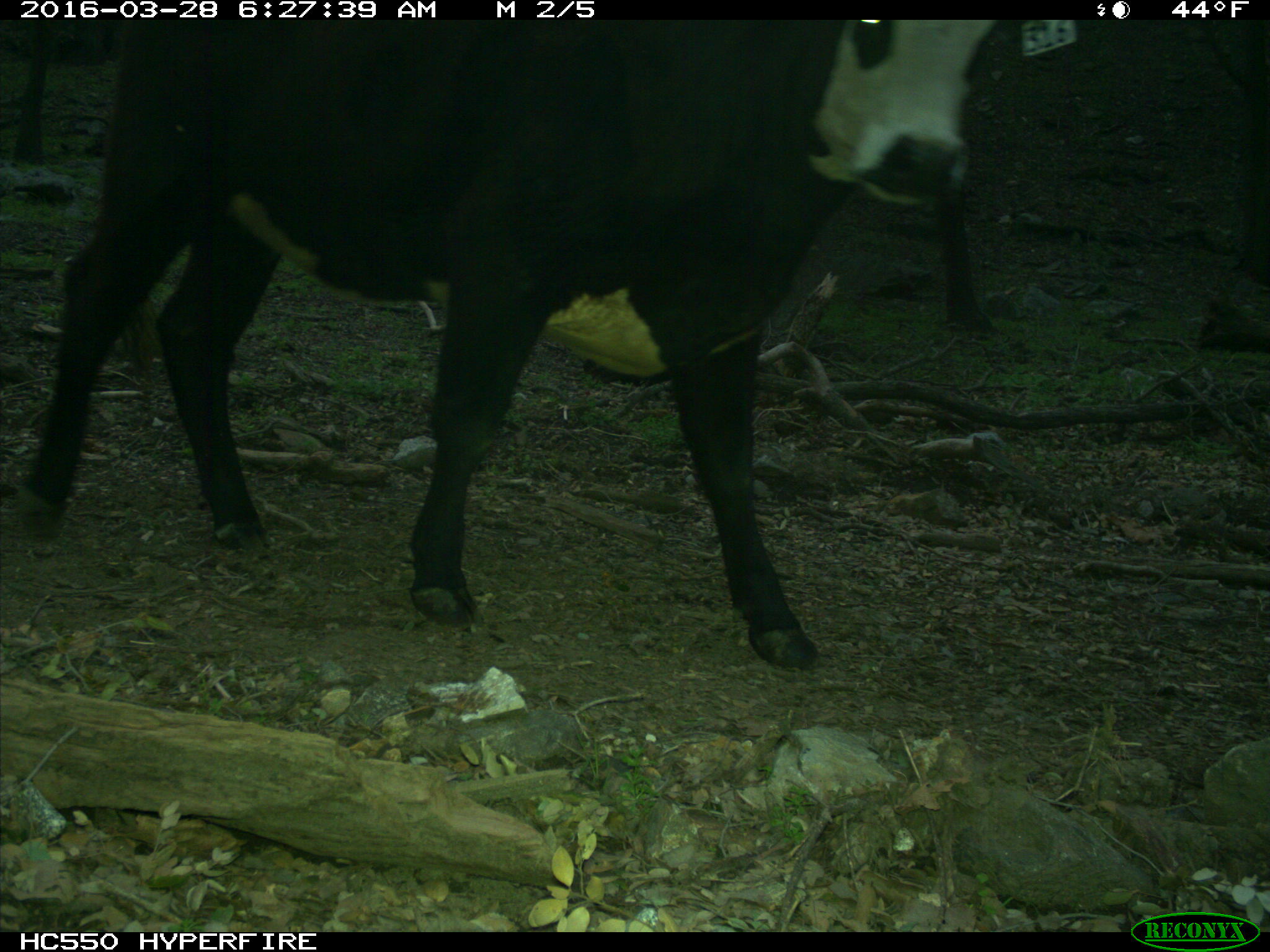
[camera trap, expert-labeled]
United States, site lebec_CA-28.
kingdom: Animalia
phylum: Chordata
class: Mammalia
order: Artiodactyla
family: Bovidae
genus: Bos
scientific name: Bos taurus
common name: domestic cow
Bos taurus (domestic cow).